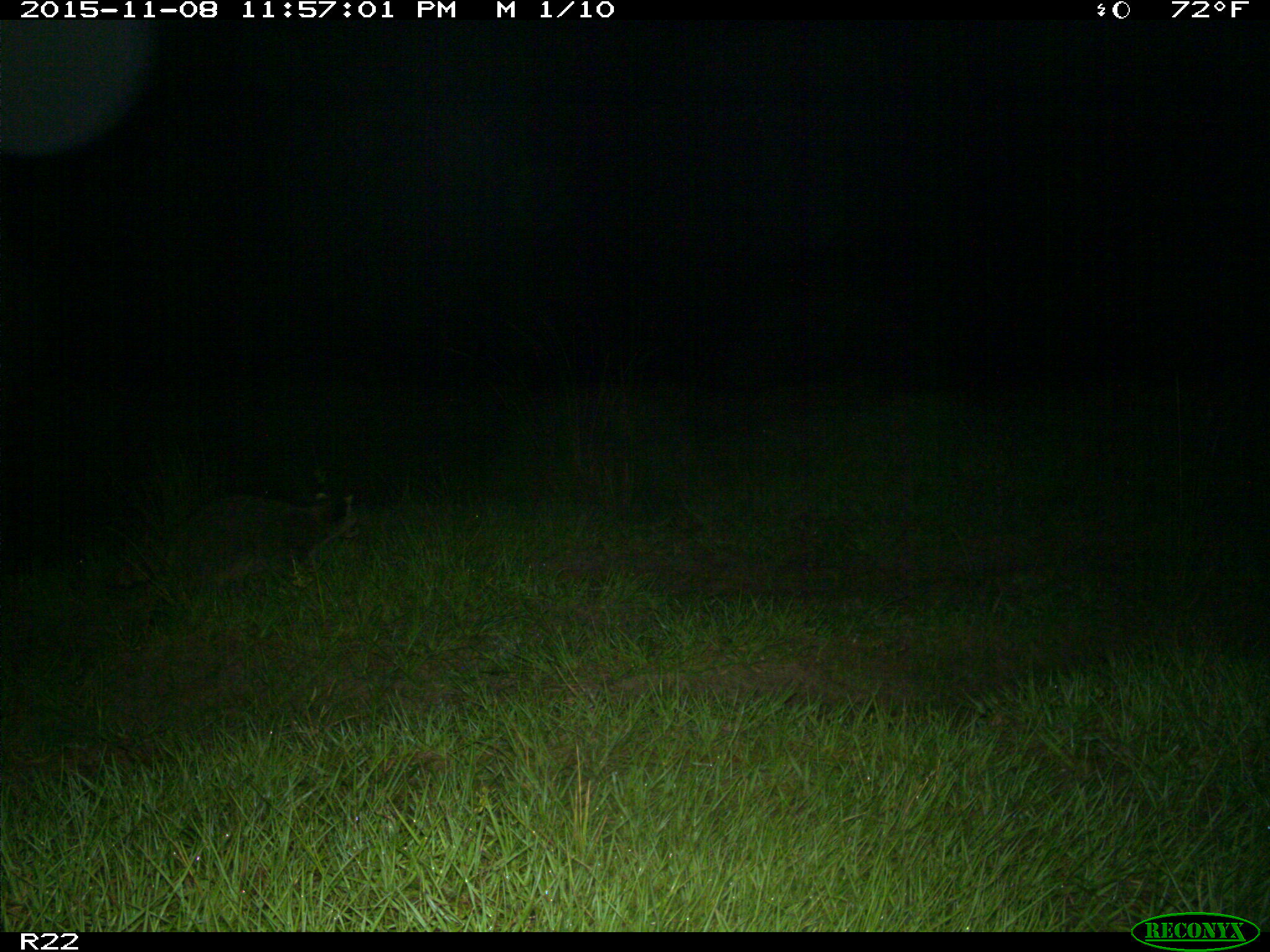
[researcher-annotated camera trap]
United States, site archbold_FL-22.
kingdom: Animalia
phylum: Chordata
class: Mammalia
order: Carnivora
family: Procyonidae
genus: Procyon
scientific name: Procyon lotor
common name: common raccoon